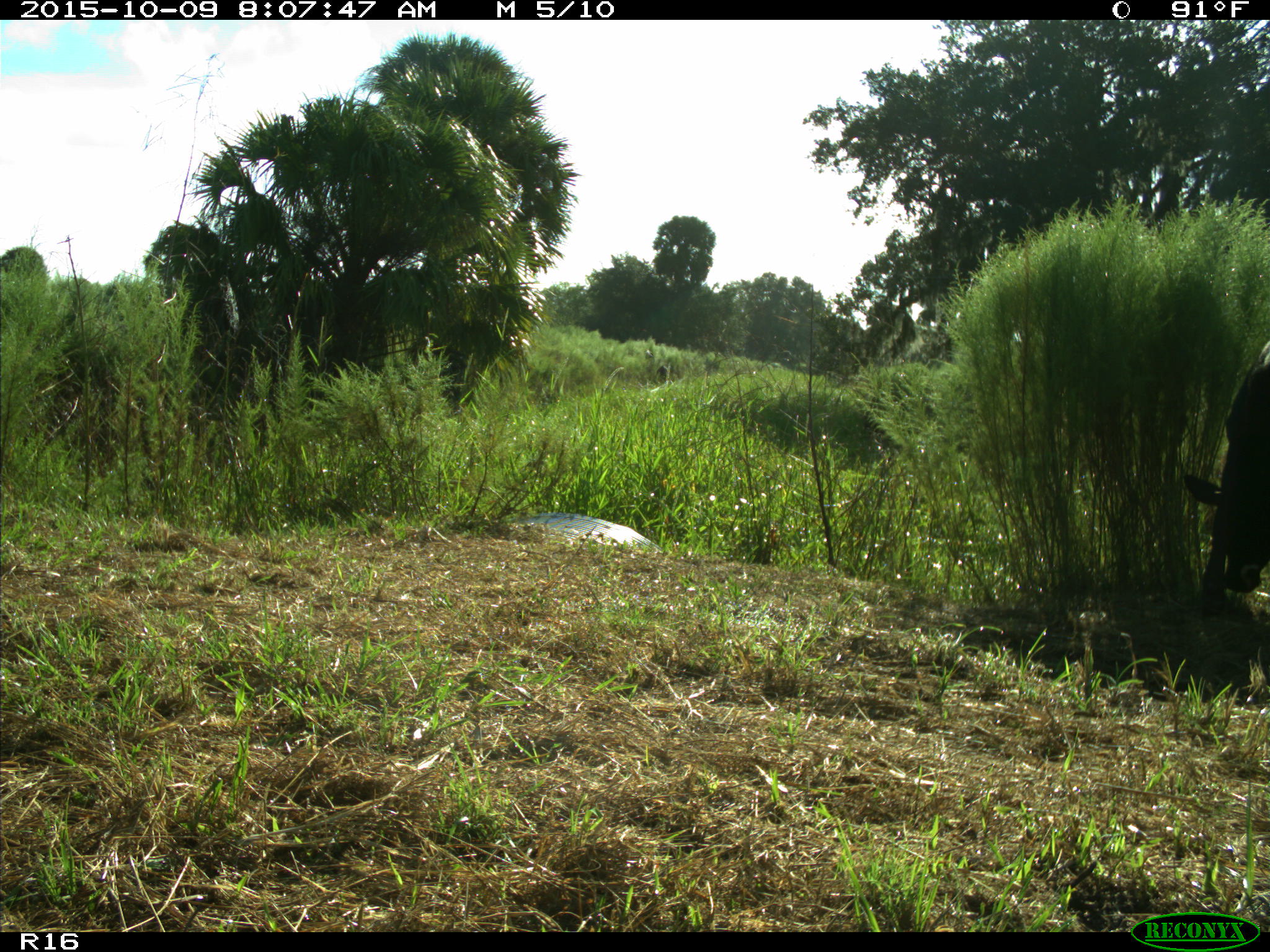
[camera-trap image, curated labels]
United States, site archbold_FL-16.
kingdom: Animalia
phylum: Chordata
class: Mammalia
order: Artiodactyla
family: Bovidae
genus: Bos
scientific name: Bos taurus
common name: domestic cow